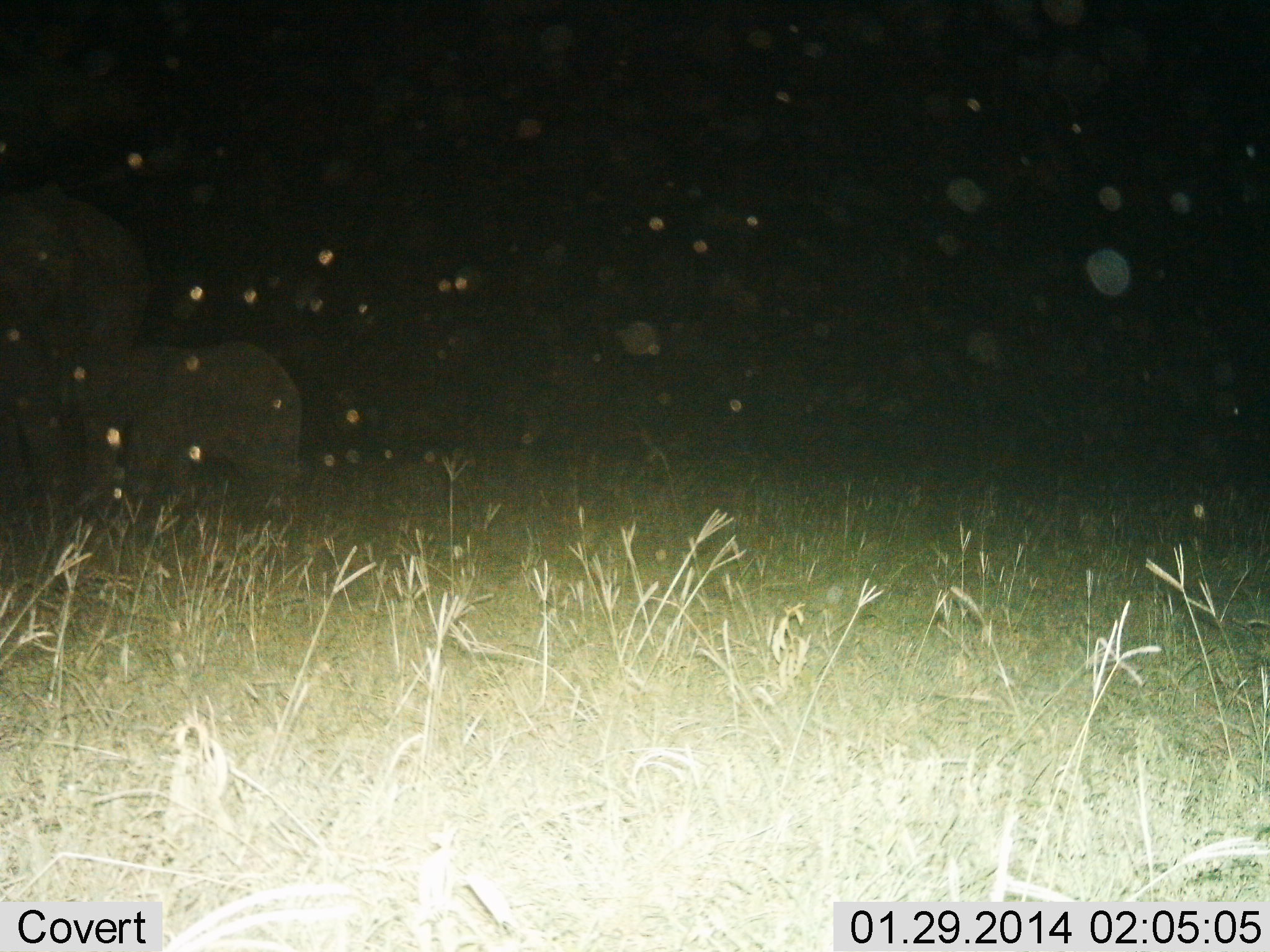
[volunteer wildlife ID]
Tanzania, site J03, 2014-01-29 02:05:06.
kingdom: Animalia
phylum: Chordata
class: Mammalia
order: Proboscidea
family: Elephantidae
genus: Loxodonta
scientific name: Loxodonta africana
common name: african bush elephant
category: elephant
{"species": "elephant (african bush elephant) (Loxodonta africana)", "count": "2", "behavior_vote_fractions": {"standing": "90%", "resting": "0%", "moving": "10%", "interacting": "0%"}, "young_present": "80%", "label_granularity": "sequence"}